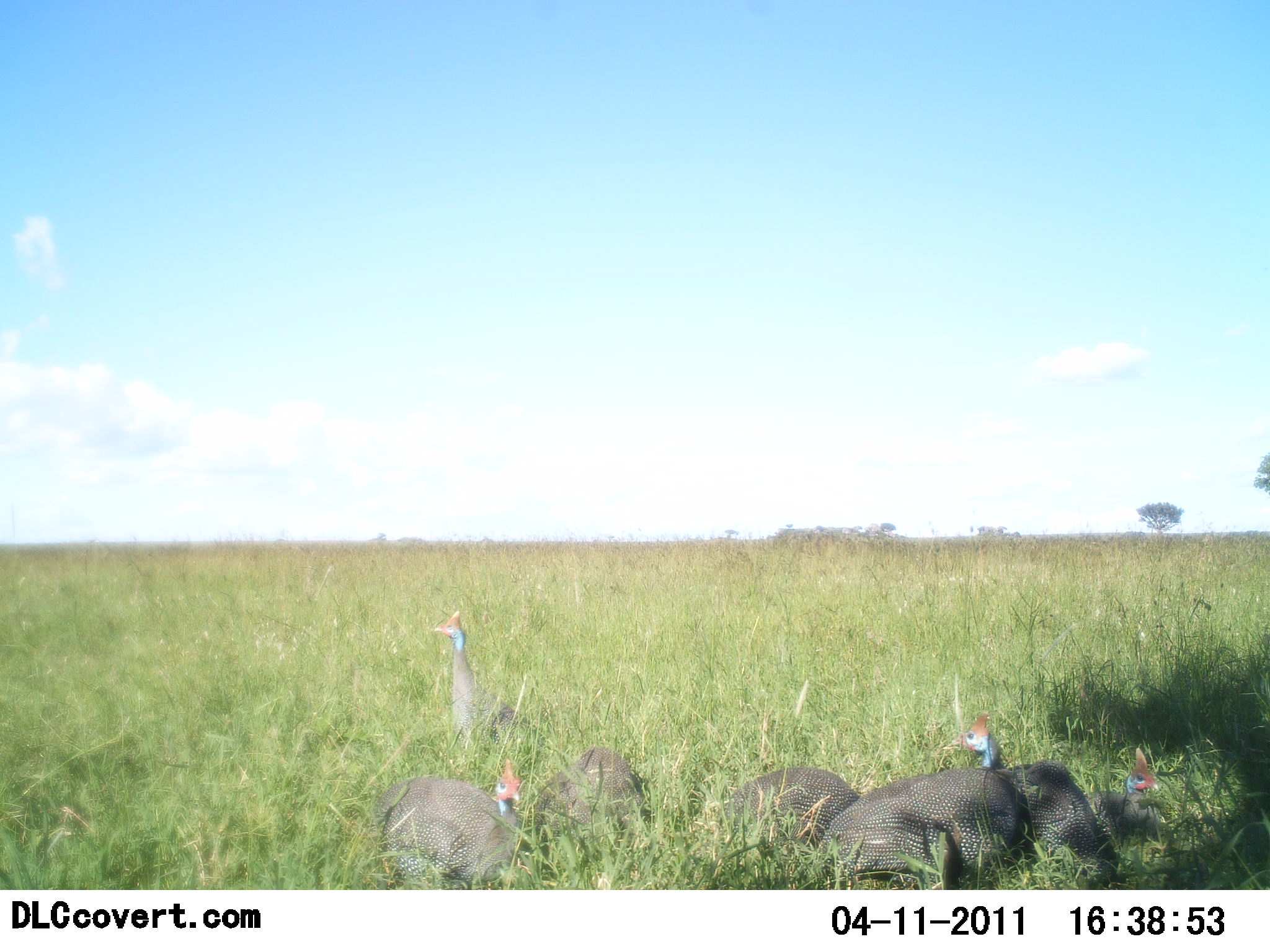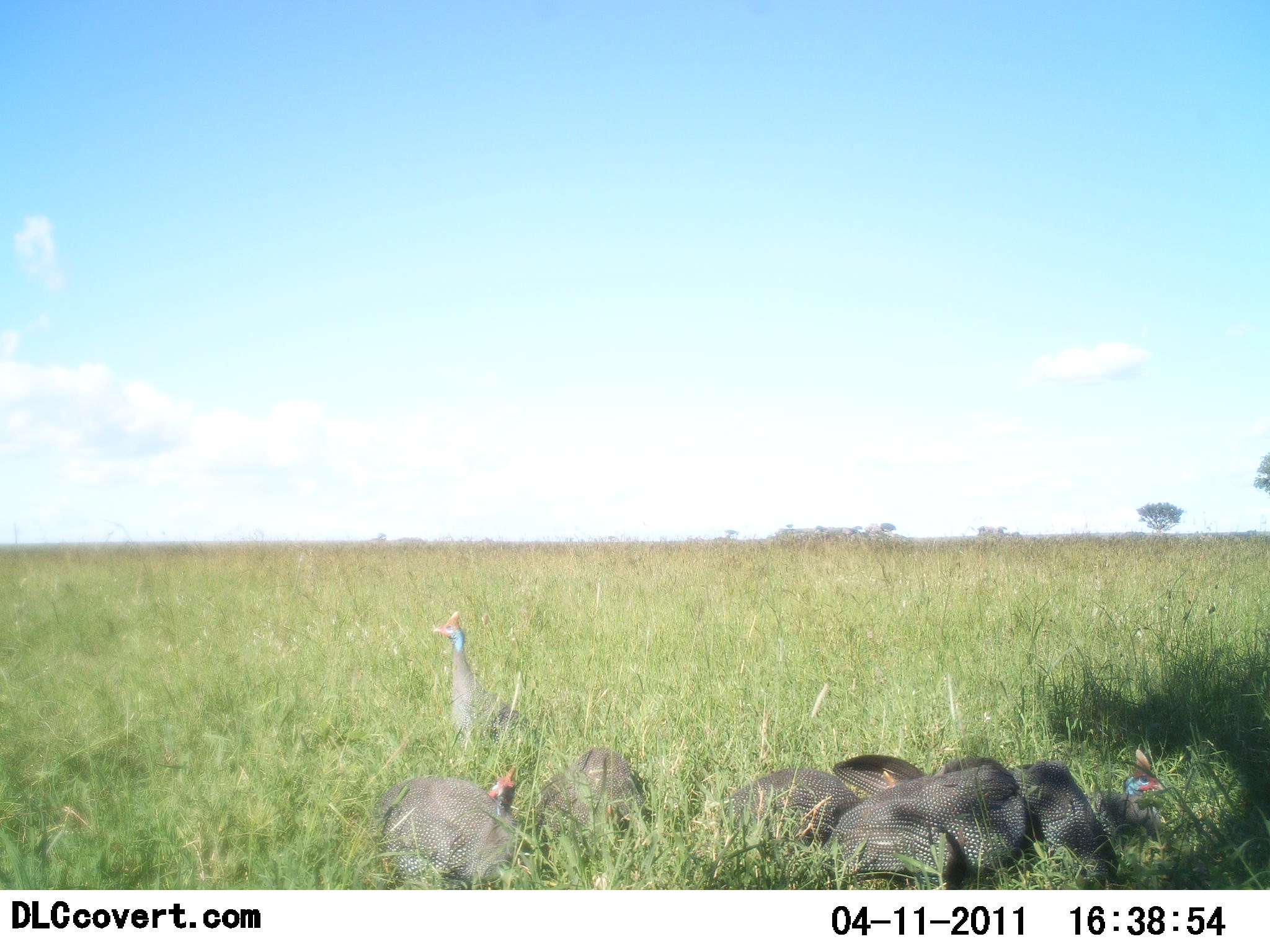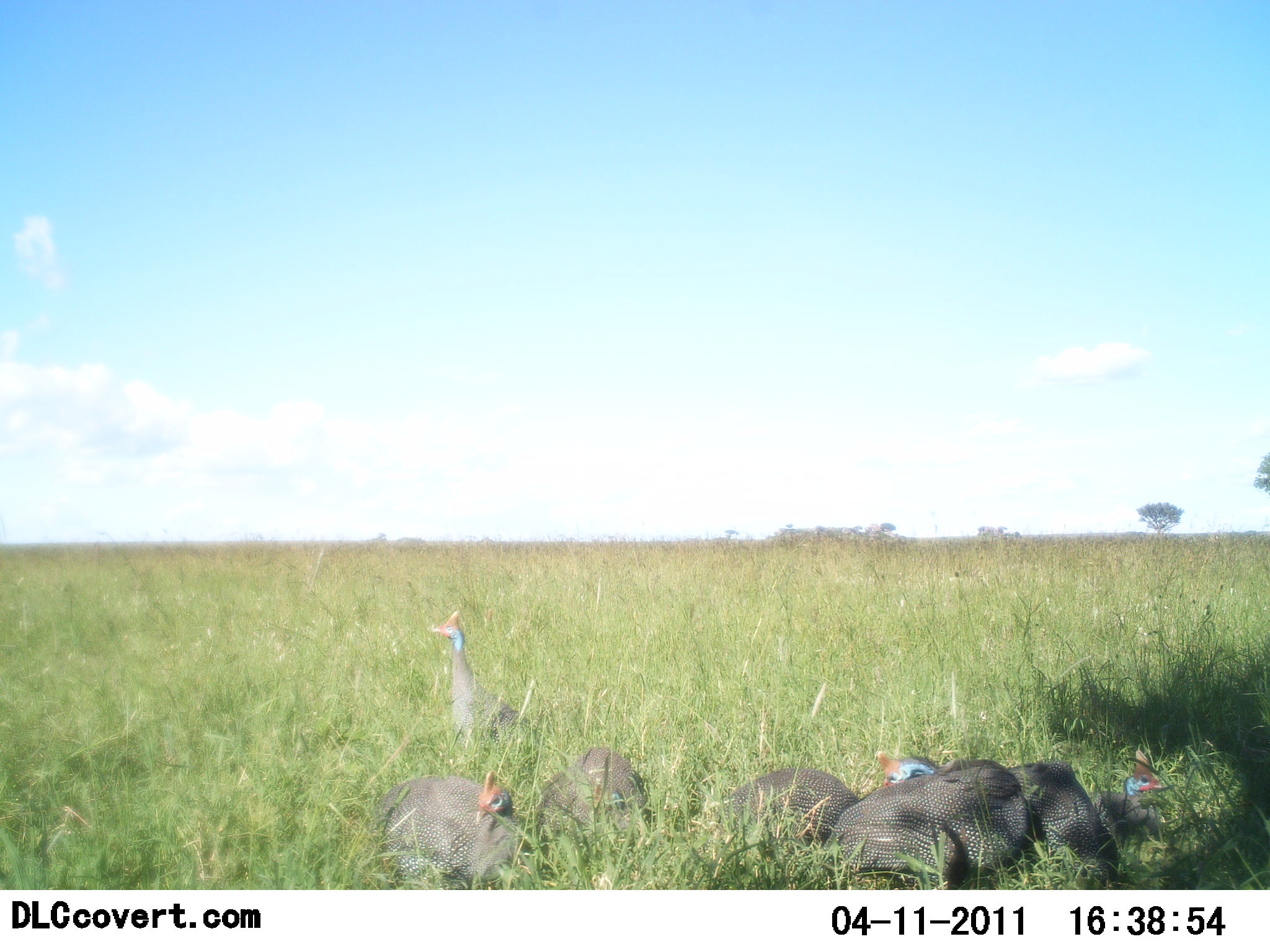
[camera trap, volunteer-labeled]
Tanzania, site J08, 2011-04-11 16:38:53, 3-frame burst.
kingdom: Animalia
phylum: Chordata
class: Aves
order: Galliformes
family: Numididae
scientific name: Numididae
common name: guinea fowl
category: guineafowl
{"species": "guineafowl (guinea fowl) (Numididae)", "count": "7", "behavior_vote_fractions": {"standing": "77%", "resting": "85%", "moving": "8%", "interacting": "8%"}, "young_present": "0%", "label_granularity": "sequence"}